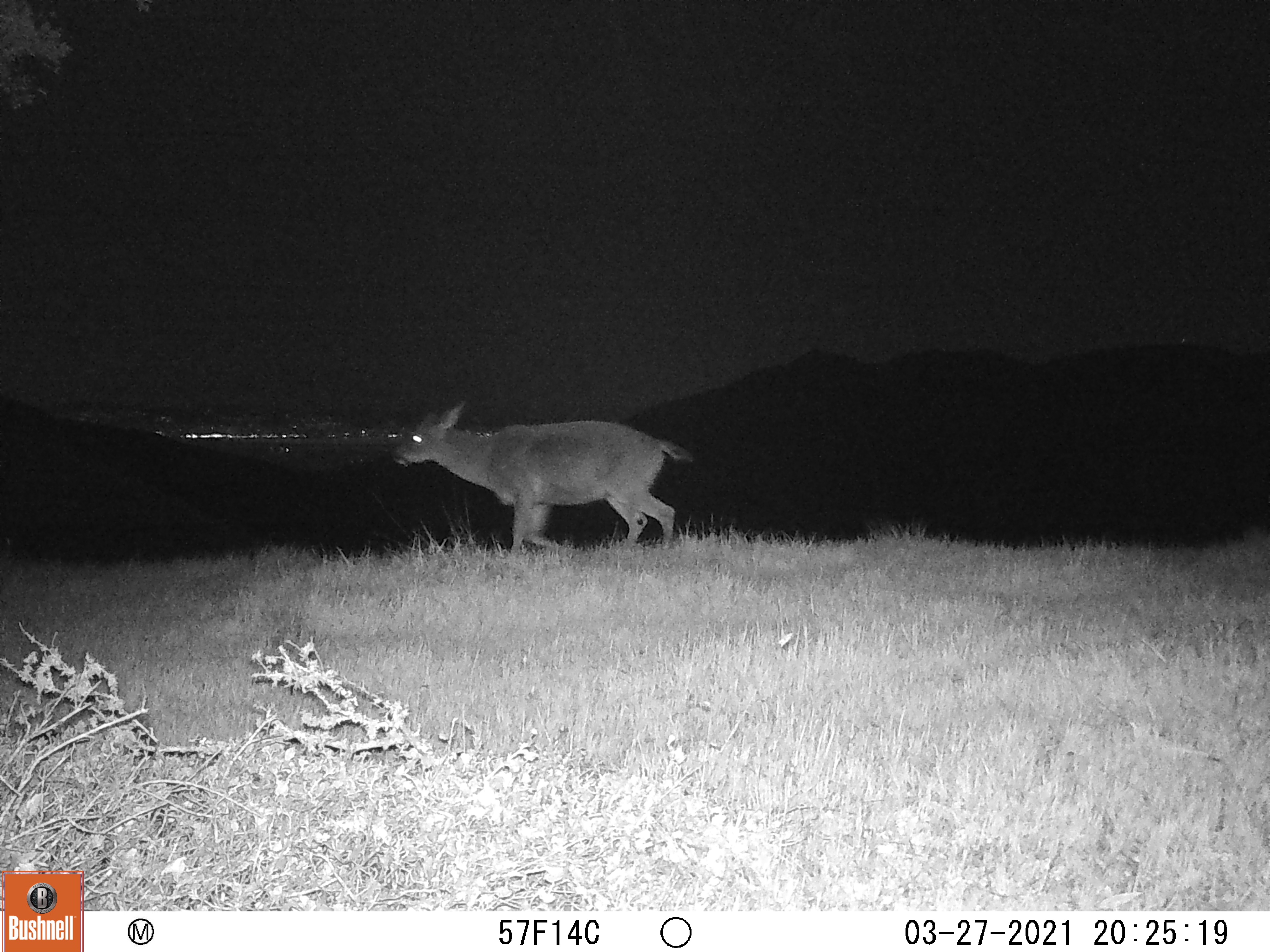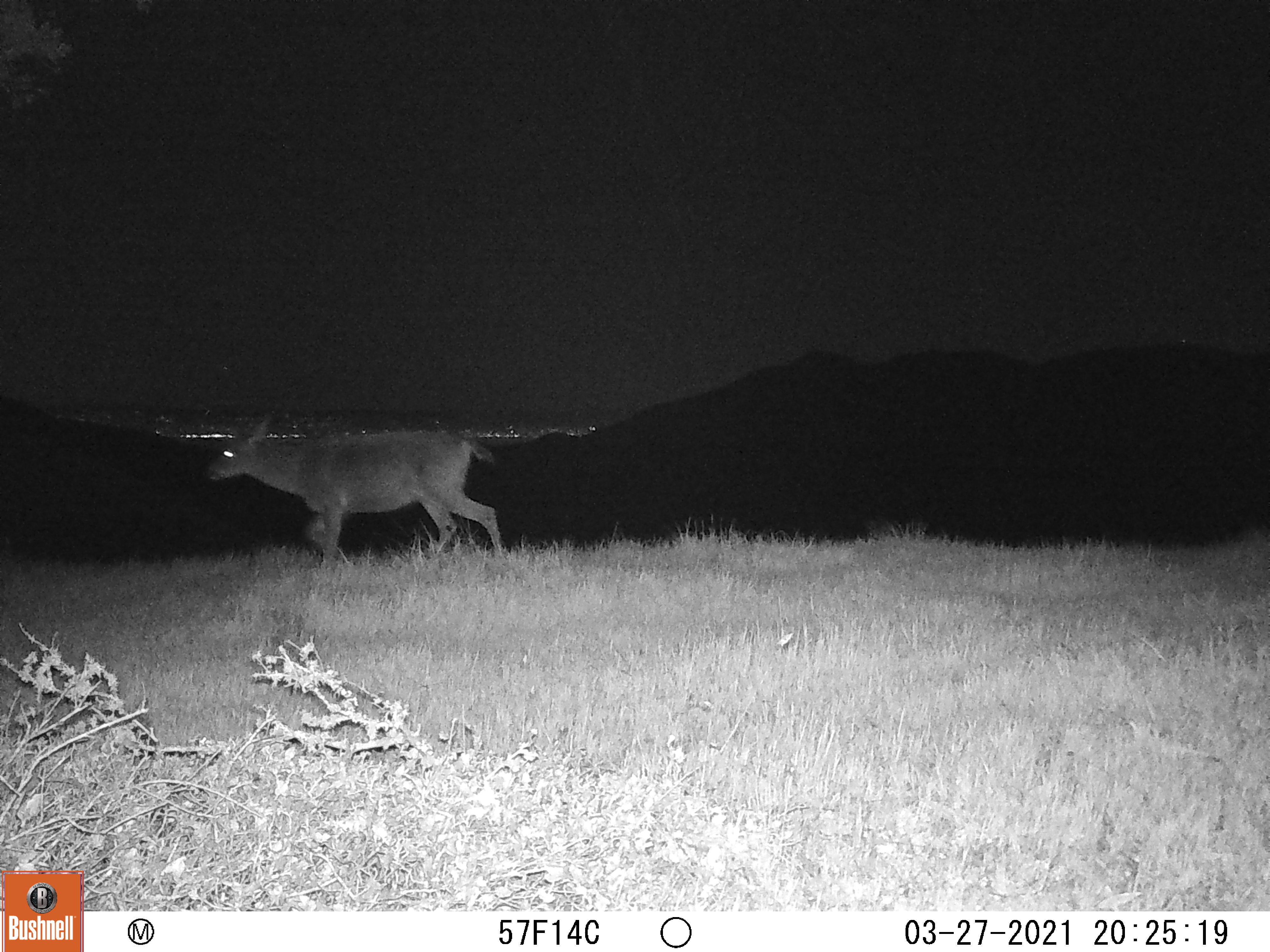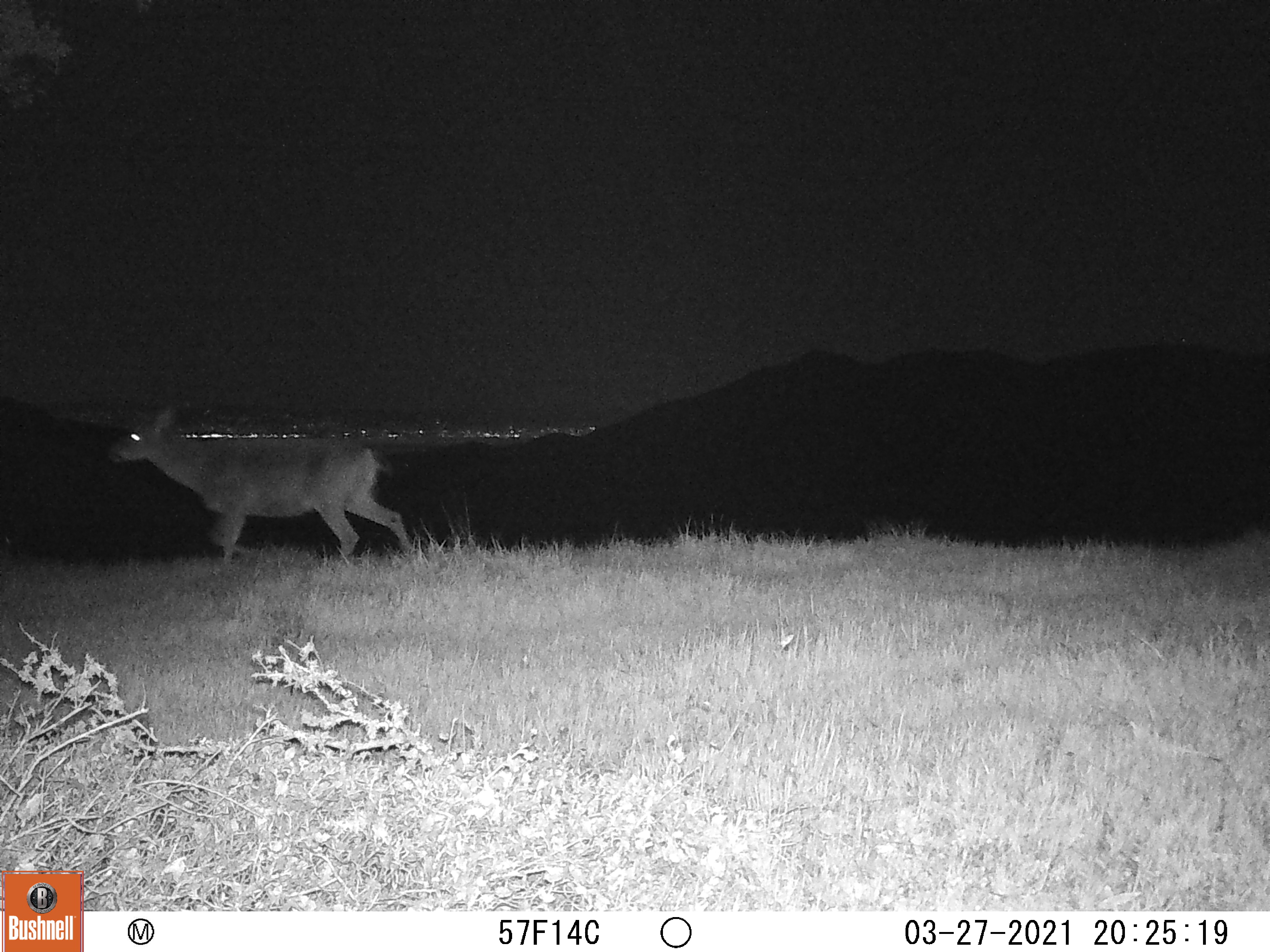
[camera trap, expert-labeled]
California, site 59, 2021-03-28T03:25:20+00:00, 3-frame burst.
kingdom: Animalia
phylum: Chordata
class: Mammalia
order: Artiodactyla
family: Cervidae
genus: Odocoileus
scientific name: Odocoileus hemionus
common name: mule deer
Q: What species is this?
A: Mule deer (Odocoileus hemionus).